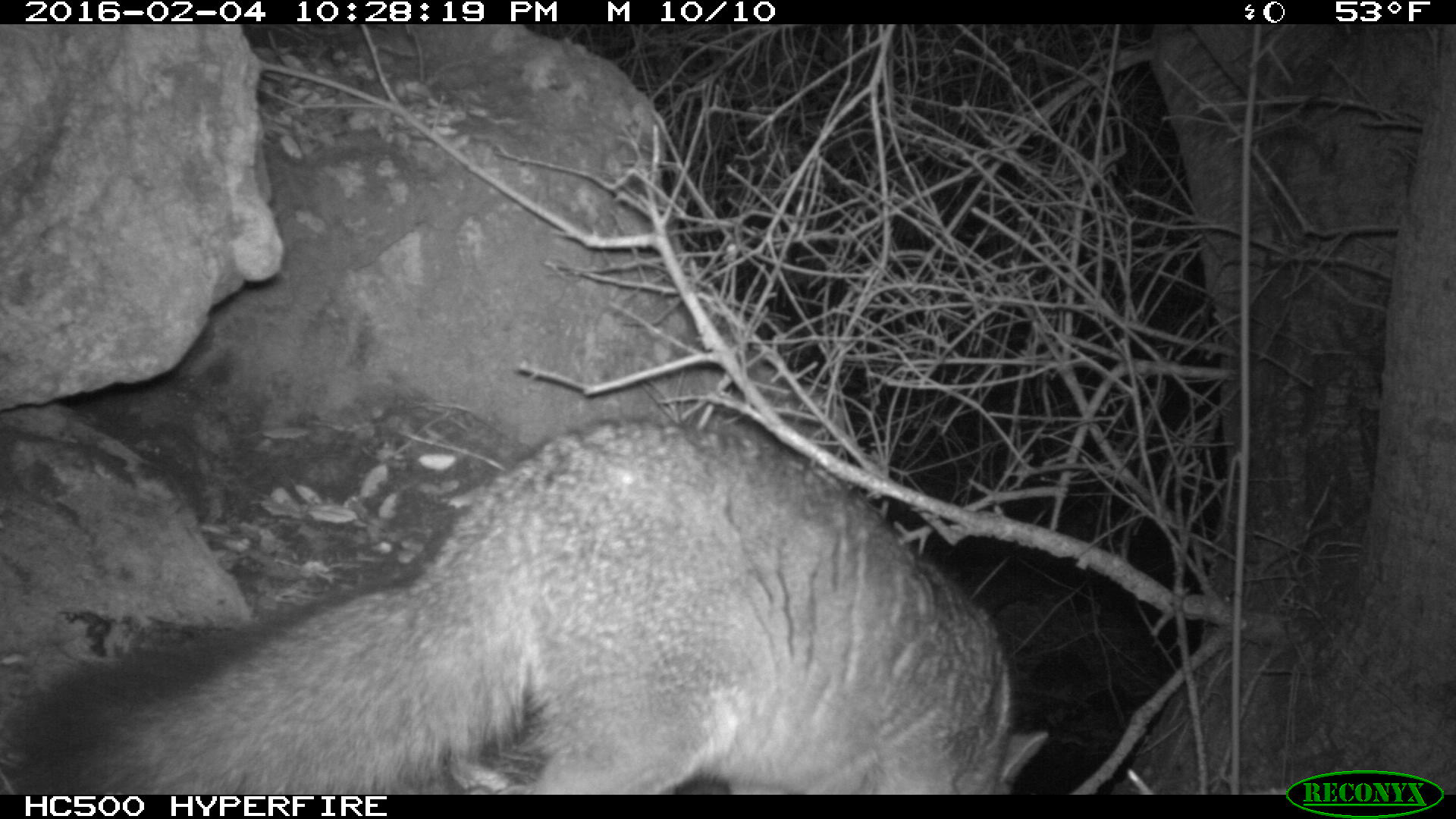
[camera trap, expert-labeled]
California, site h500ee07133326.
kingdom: Animalia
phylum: Chordata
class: Mammalia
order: Carnivora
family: Canidae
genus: Urocyon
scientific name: Urocyon littoralis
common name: island fox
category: fox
Fox (island fox) (Urocyon littoralis).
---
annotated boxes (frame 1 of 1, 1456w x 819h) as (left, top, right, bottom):
fox: (0, 422, 1052, 792)